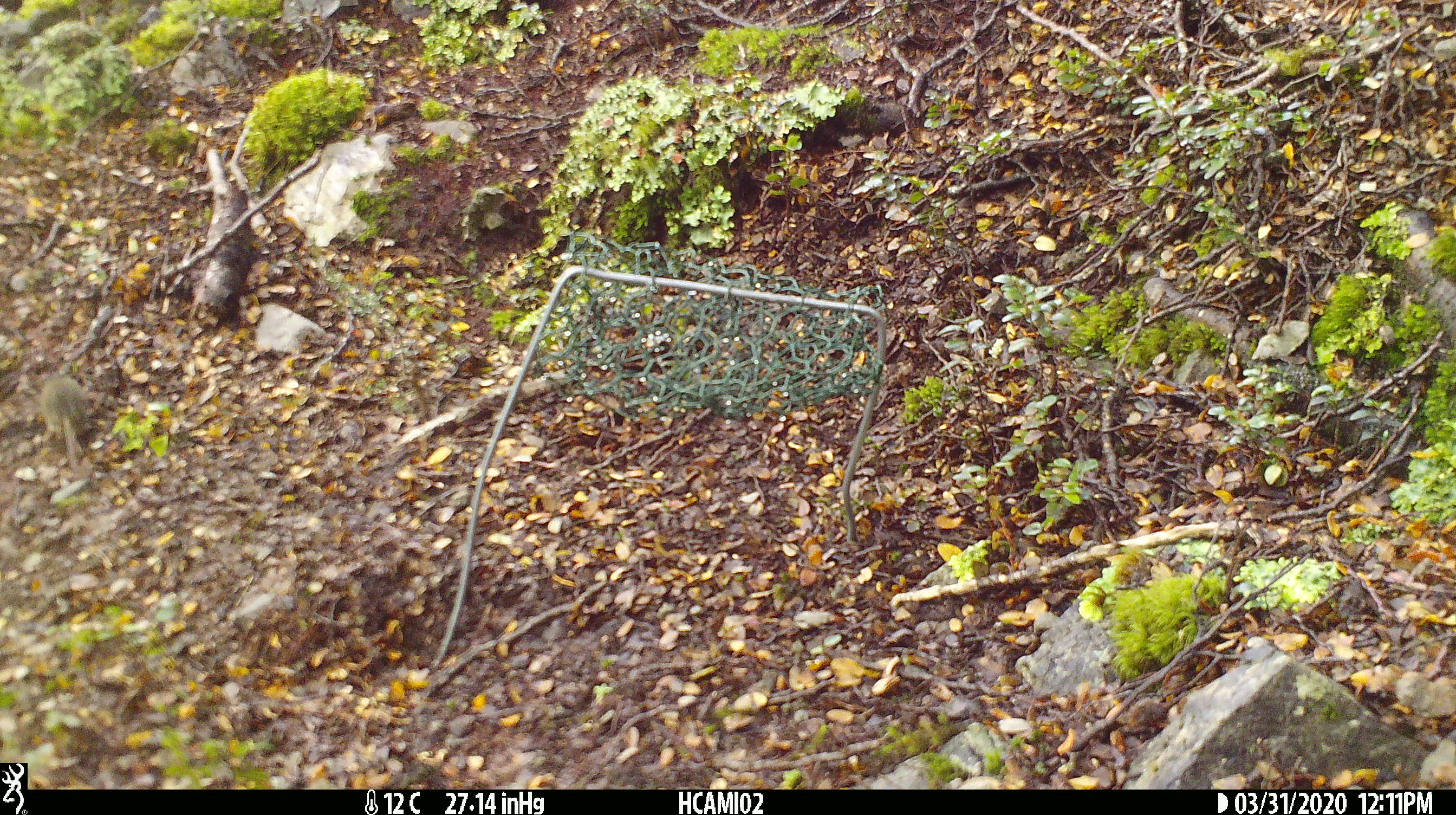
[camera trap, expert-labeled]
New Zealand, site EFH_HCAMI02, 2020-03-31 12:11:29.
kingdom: Animalia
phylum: Chordata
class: Mammalia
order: Rodentia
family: Muridae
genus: Mus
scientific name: Mus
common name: mouse